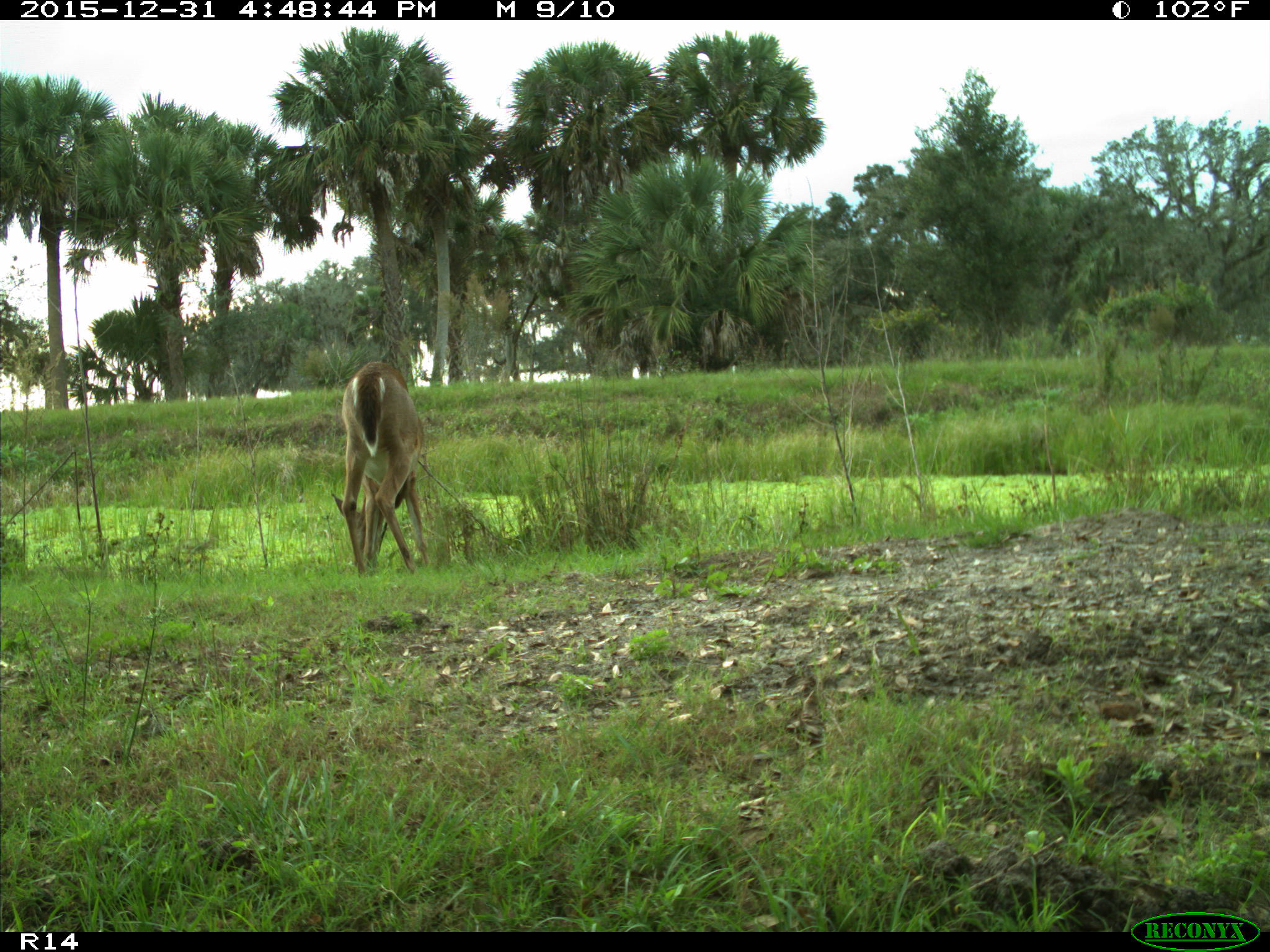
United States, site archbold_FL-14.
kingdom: Animalia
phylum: Chordata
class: Mammalia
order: Artiodactyla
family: Cervidae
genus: Odocoileus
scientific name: Odocoileus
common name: deer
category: unidentified deer